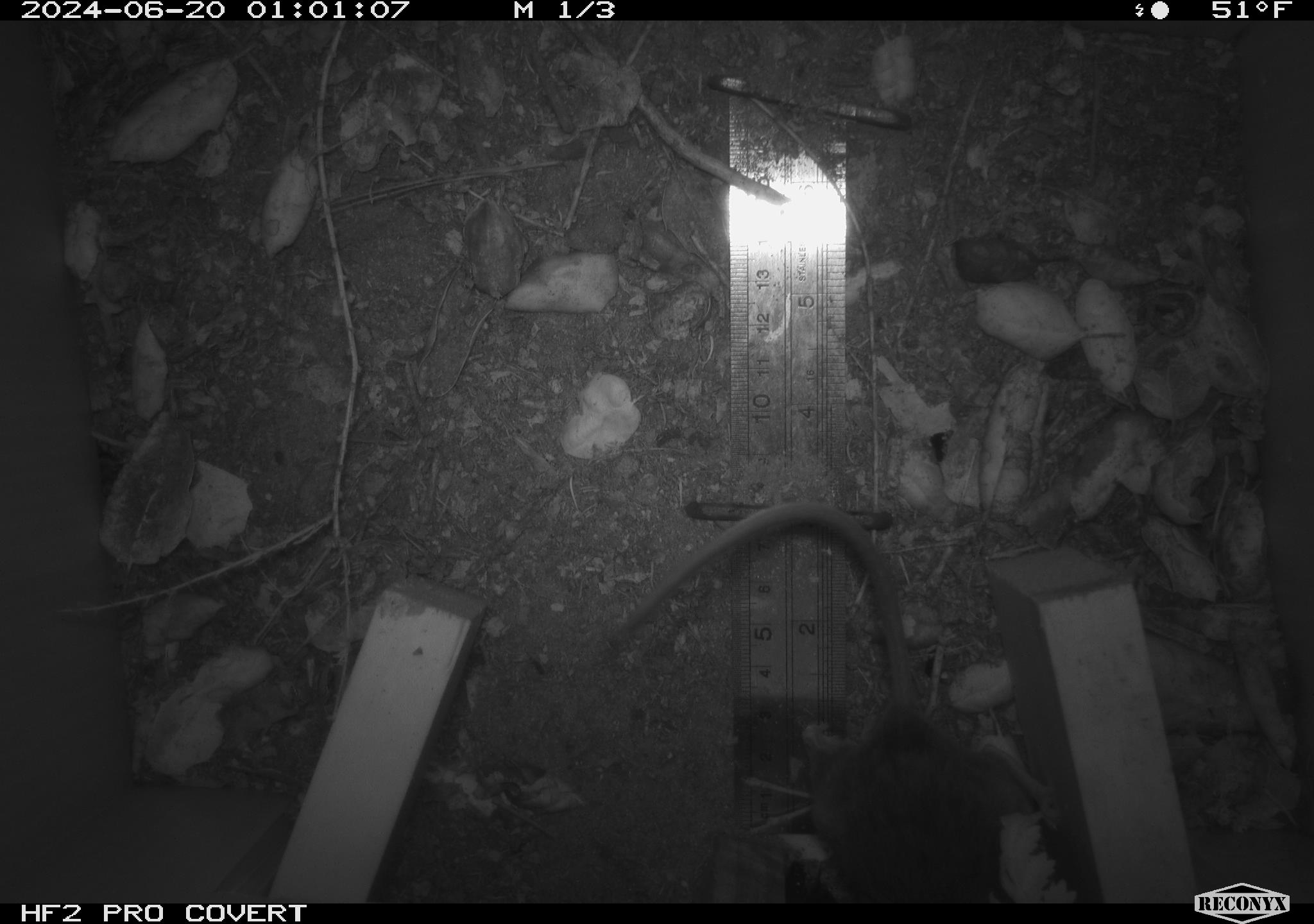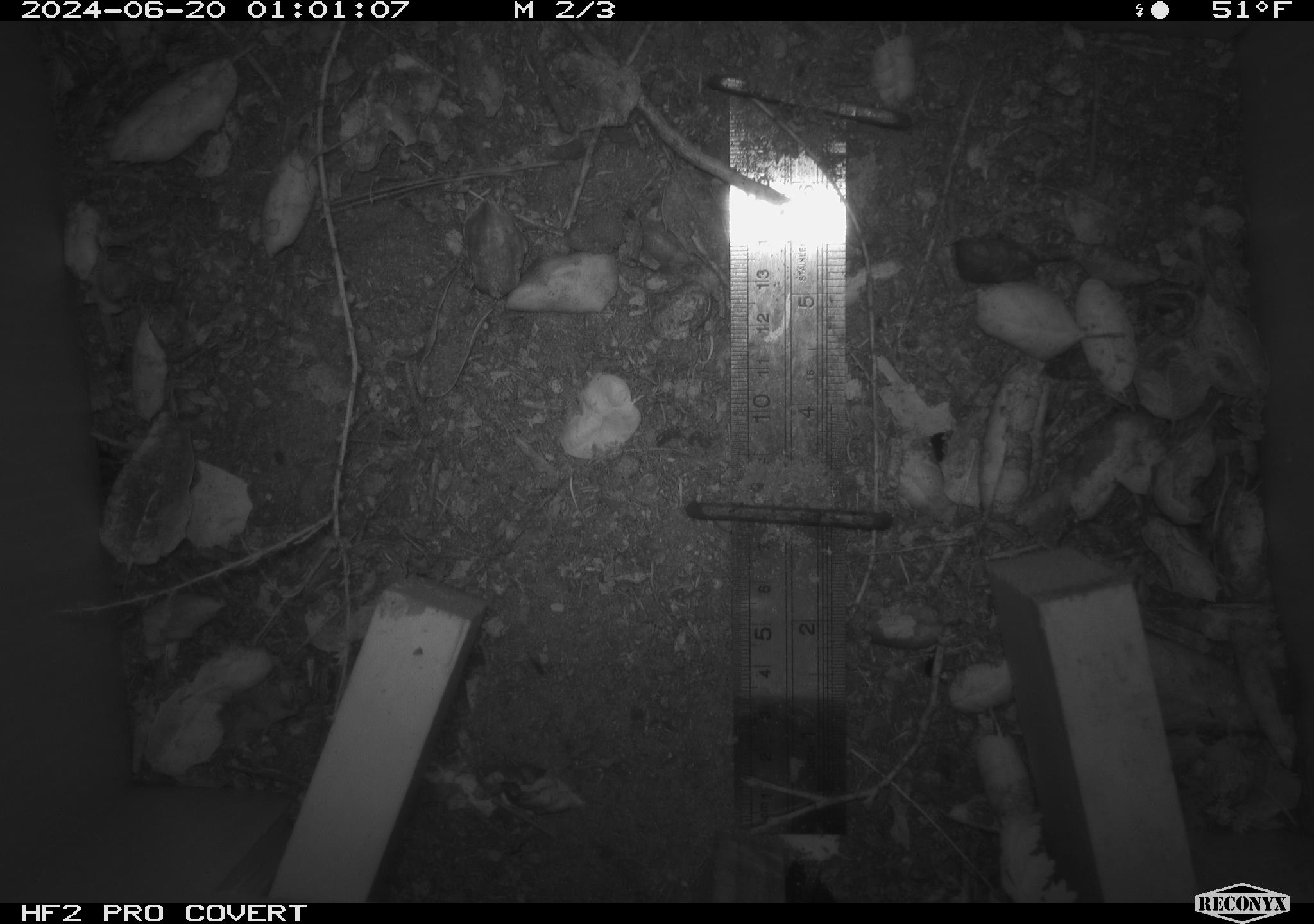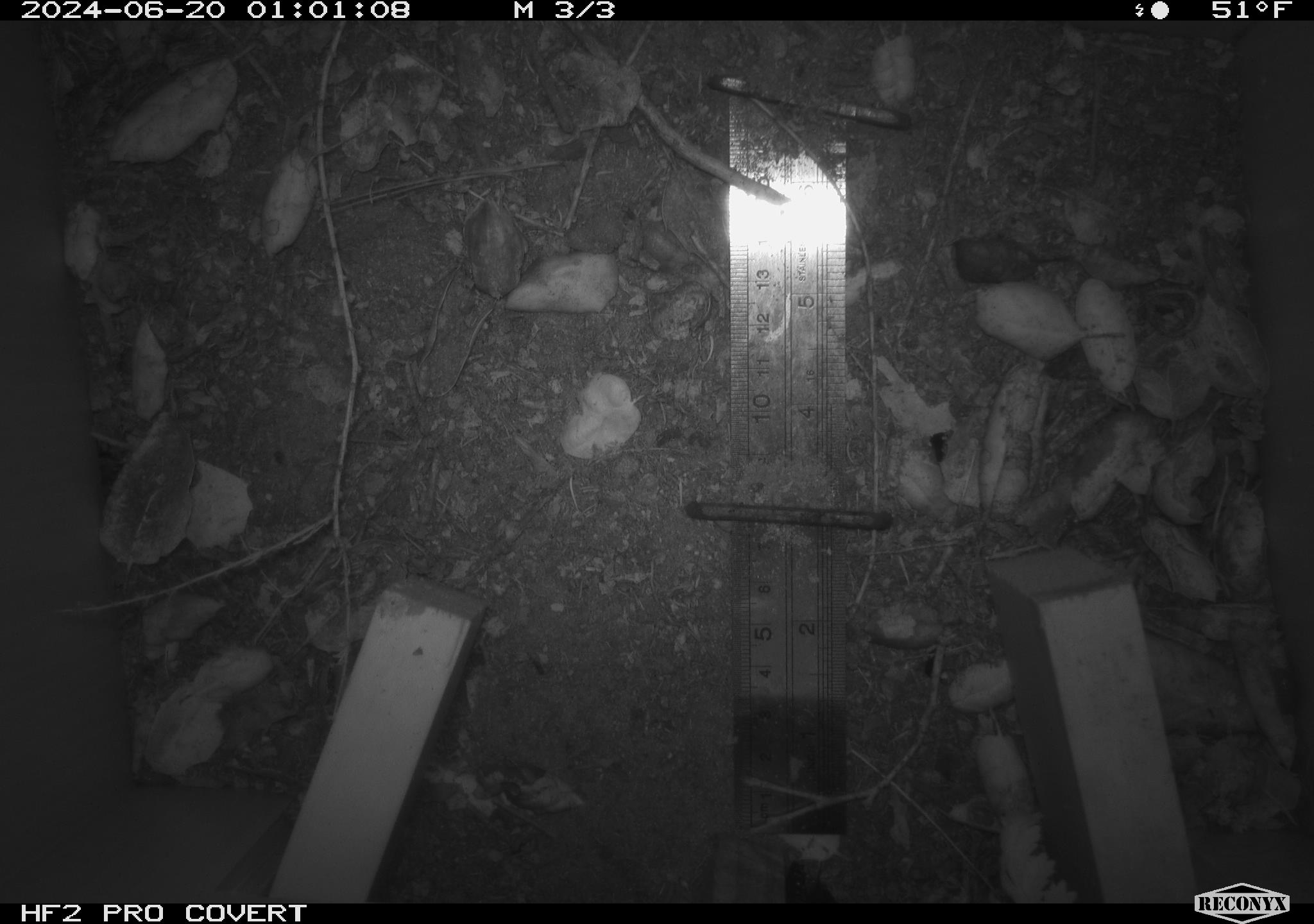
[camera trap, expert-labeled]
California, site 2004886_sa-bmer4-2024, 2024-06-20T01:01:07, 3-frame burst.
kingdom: Animalia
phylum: Chordata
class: Mammalia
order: Rodentia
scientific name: Rodentia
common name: woodrat or rat or mouse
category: woodrat or rat or mouse species